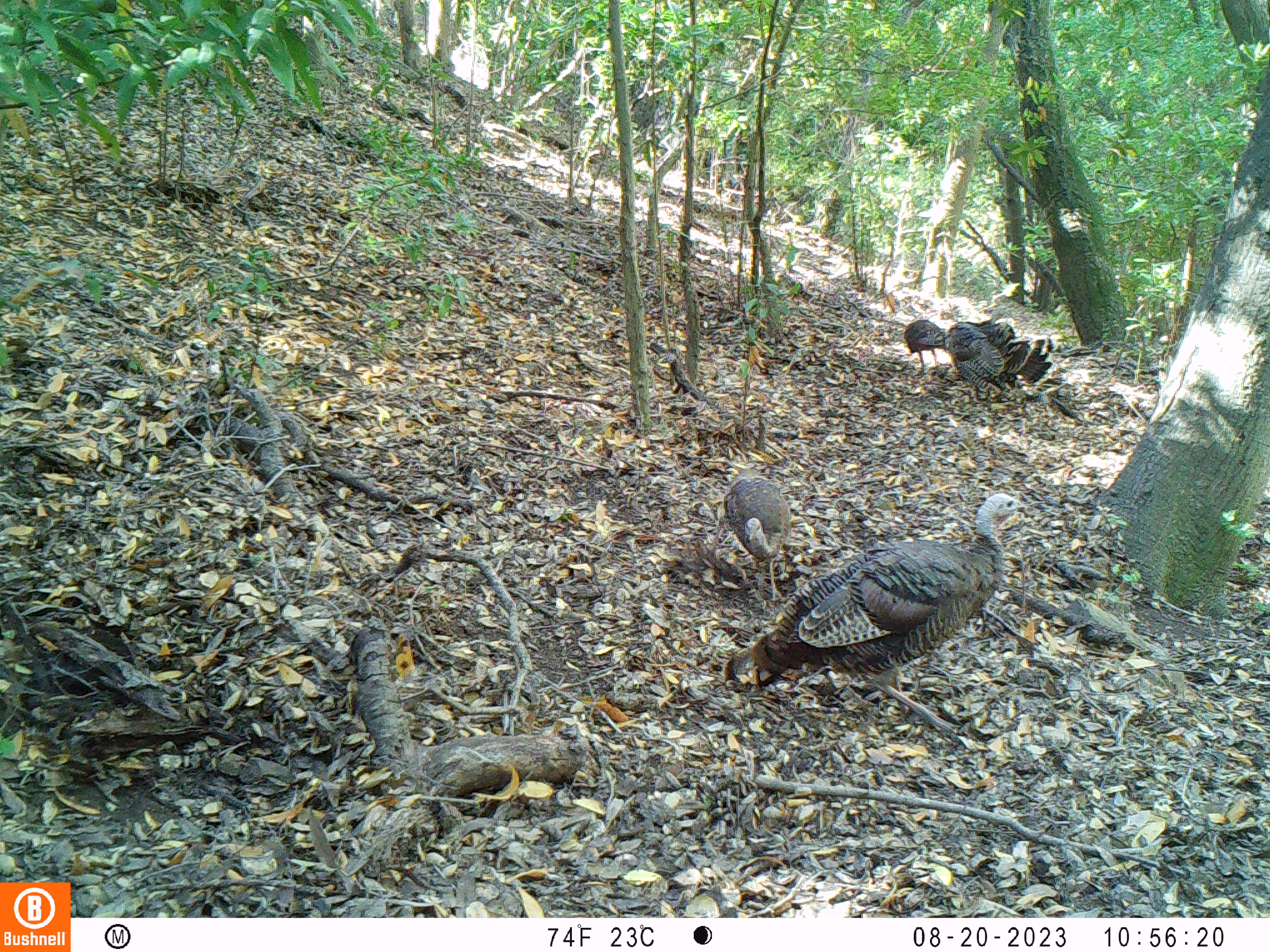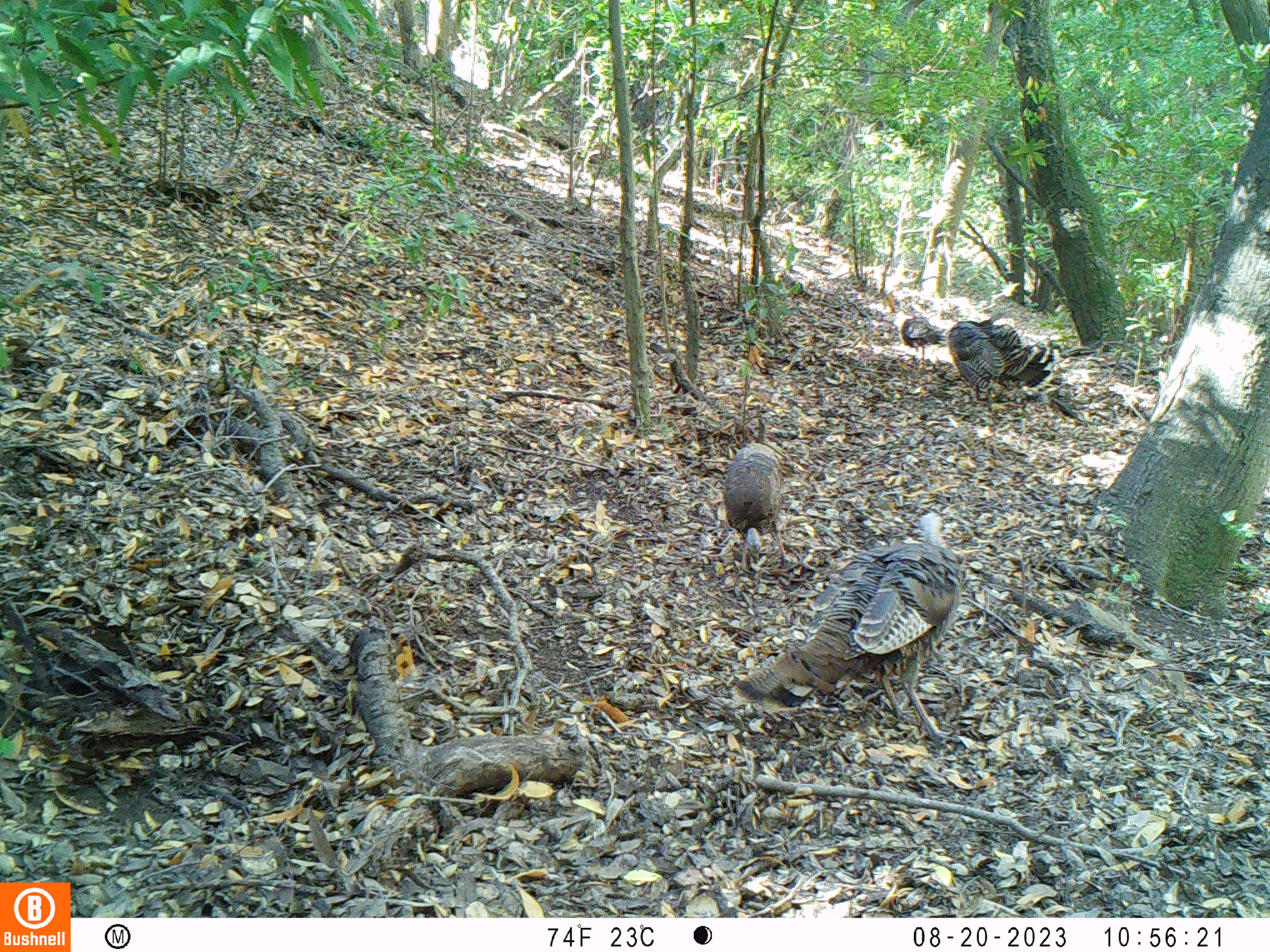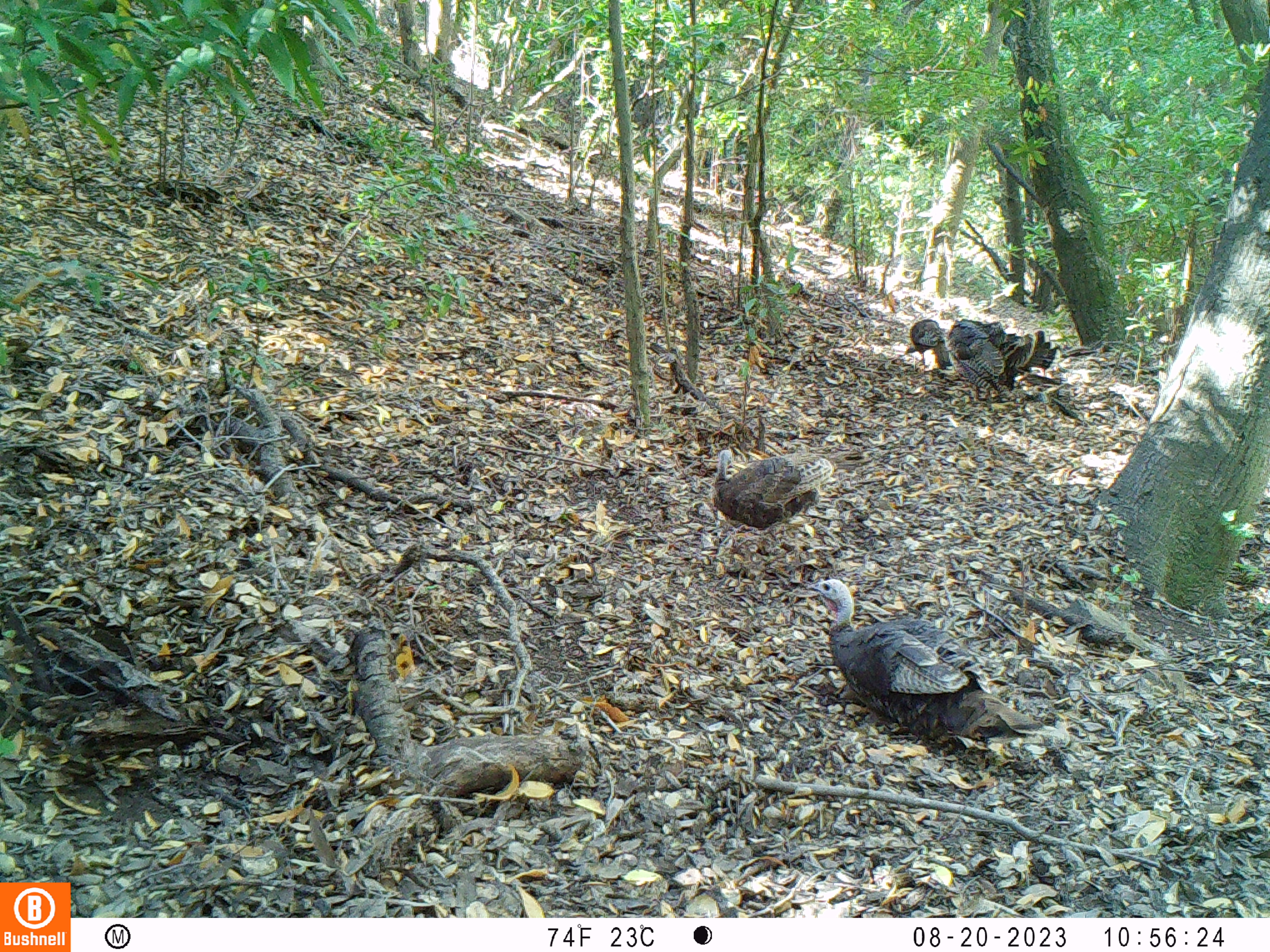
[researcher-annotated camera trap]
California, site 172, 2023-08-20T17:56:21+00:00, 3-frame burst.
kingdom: Animalia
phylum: Chordata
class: Aves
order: Galliformes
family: Phasianidae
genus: Meleagris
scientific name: Meleagris gallopavo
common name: turkey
Turkey (Meleagris gallopavo).